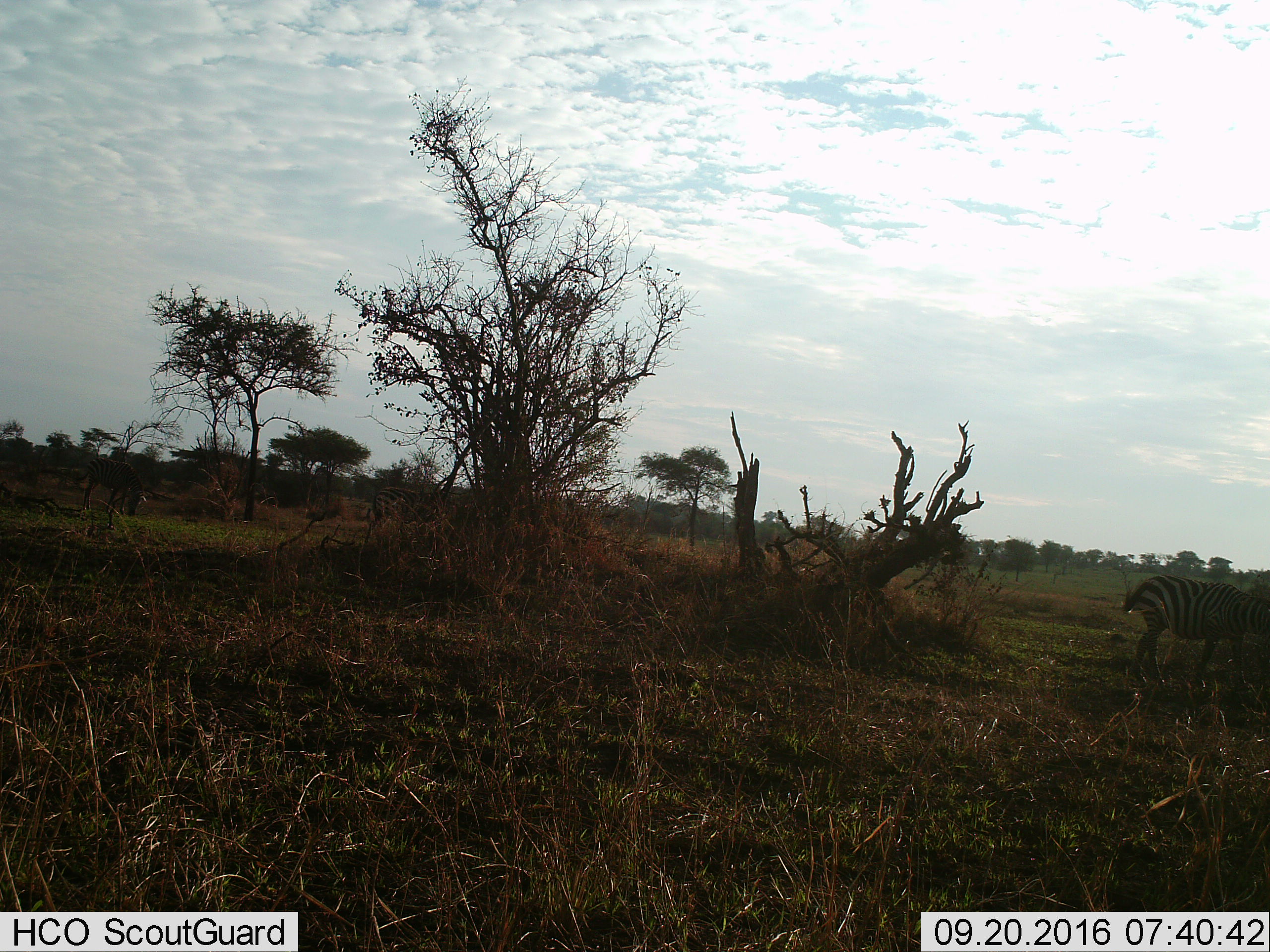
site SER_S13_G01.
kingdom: Animalia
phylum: Chordata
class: Mammalia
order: Perissodactyla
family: Equidae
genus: Equus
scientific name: Equus quagga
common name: plains zebra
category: zebraplains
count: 1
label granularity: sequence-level